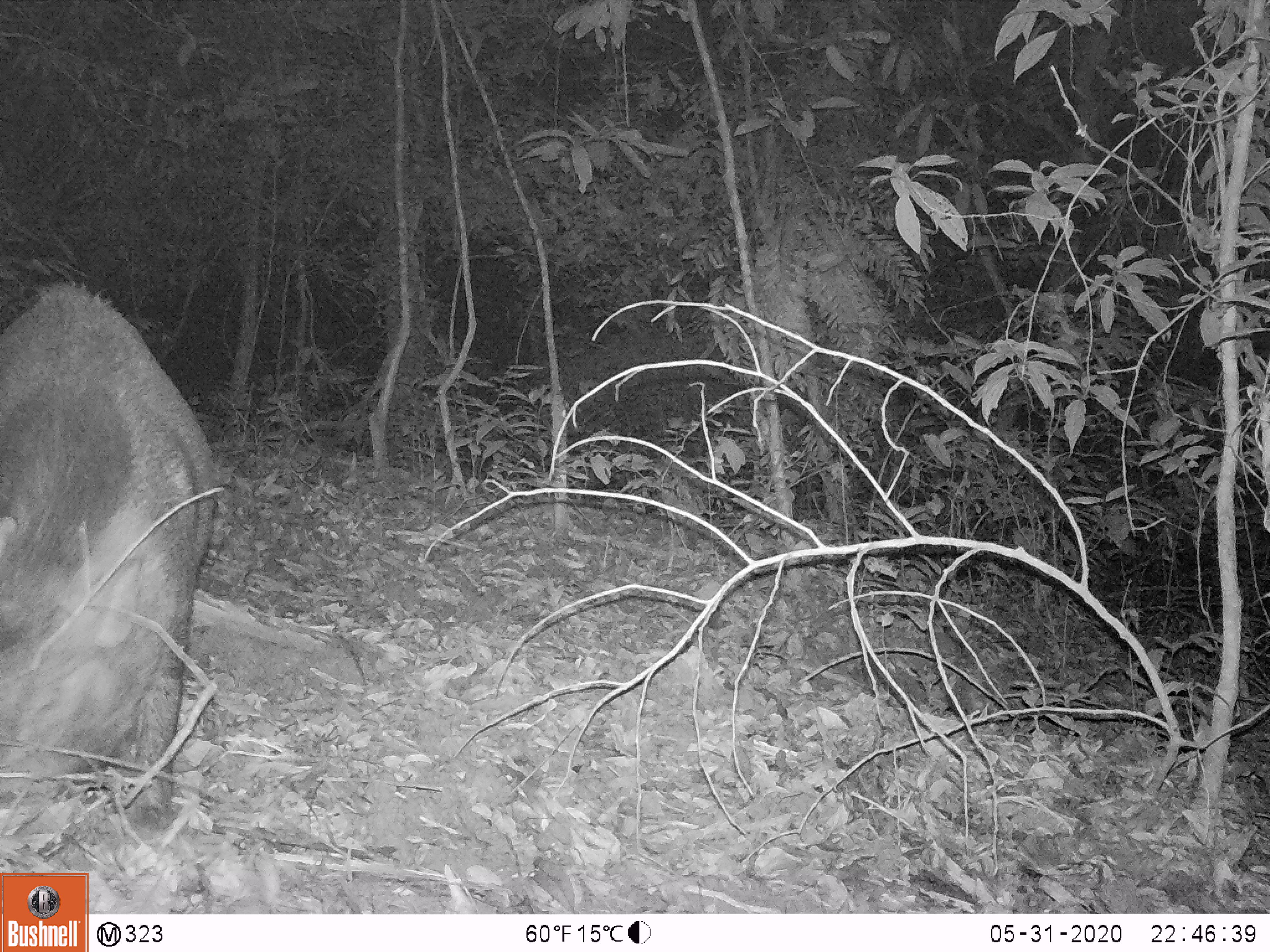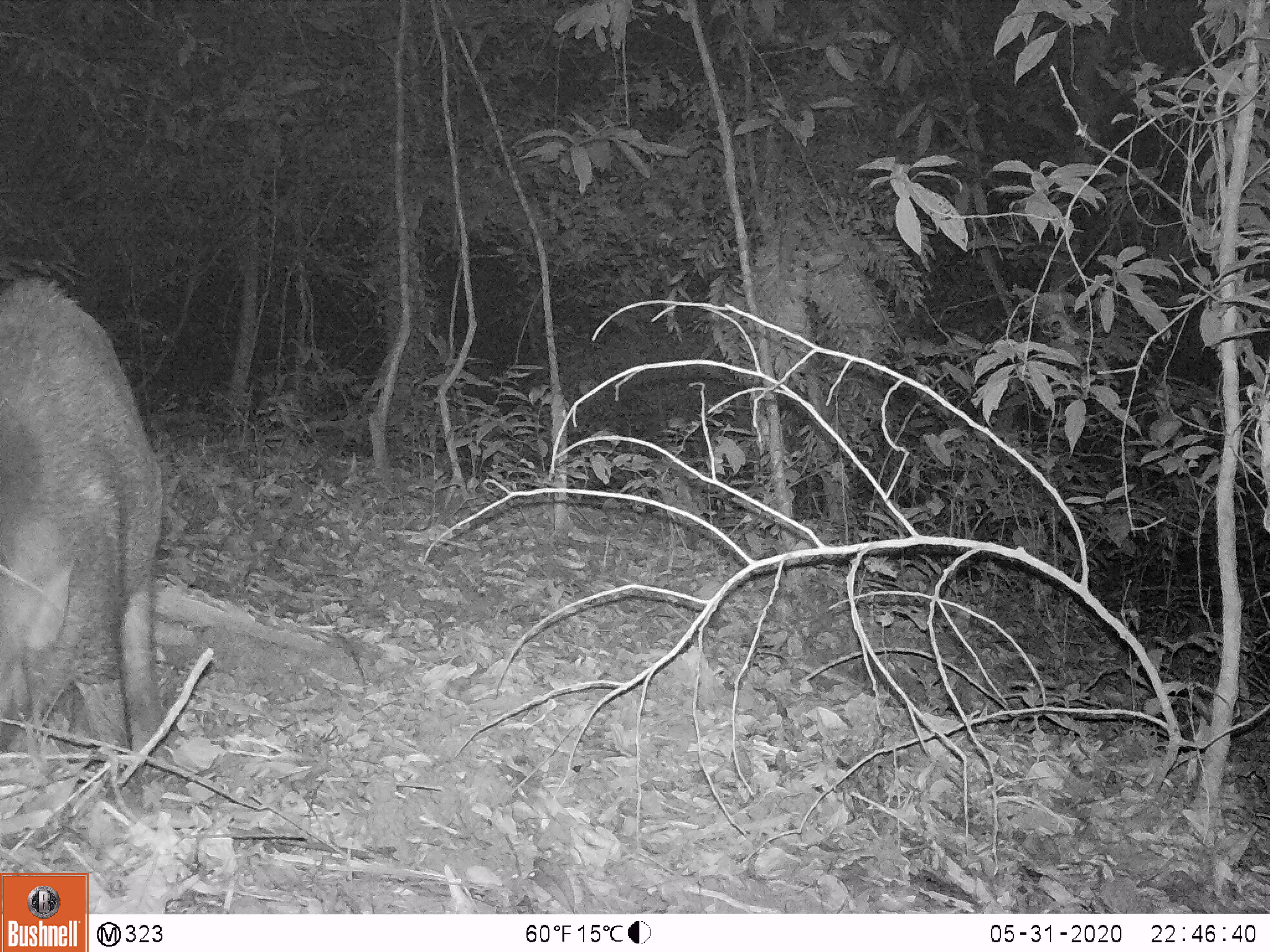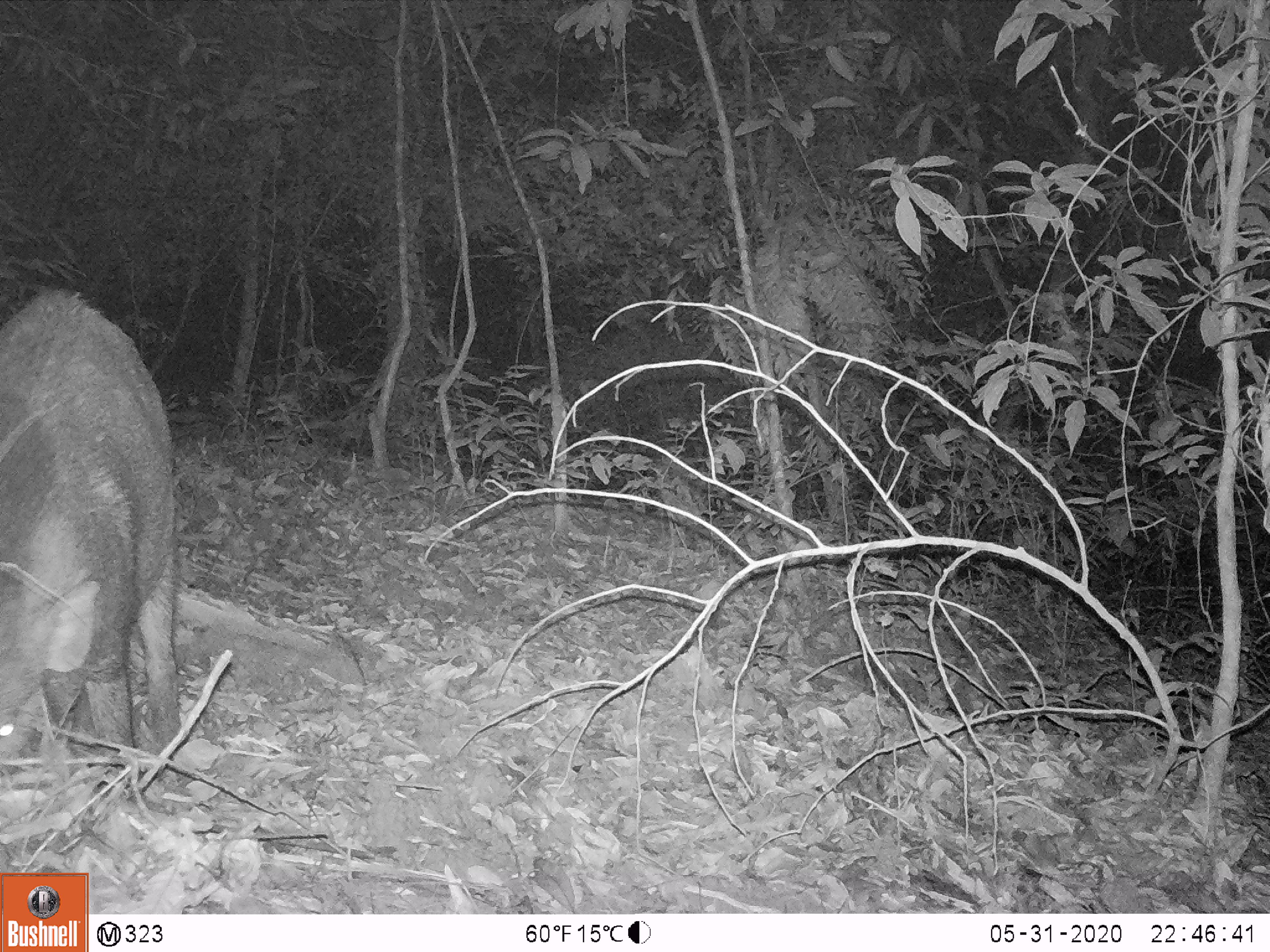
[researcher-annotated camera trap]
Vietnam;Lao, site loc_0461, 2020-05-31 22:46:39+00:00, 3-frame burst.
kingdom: Animalia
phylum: Chordata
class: Mammalia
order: Artiodactyla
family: Suidae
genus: Sus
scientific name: Sus scrofa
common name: eurasian wild pig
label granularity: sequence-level